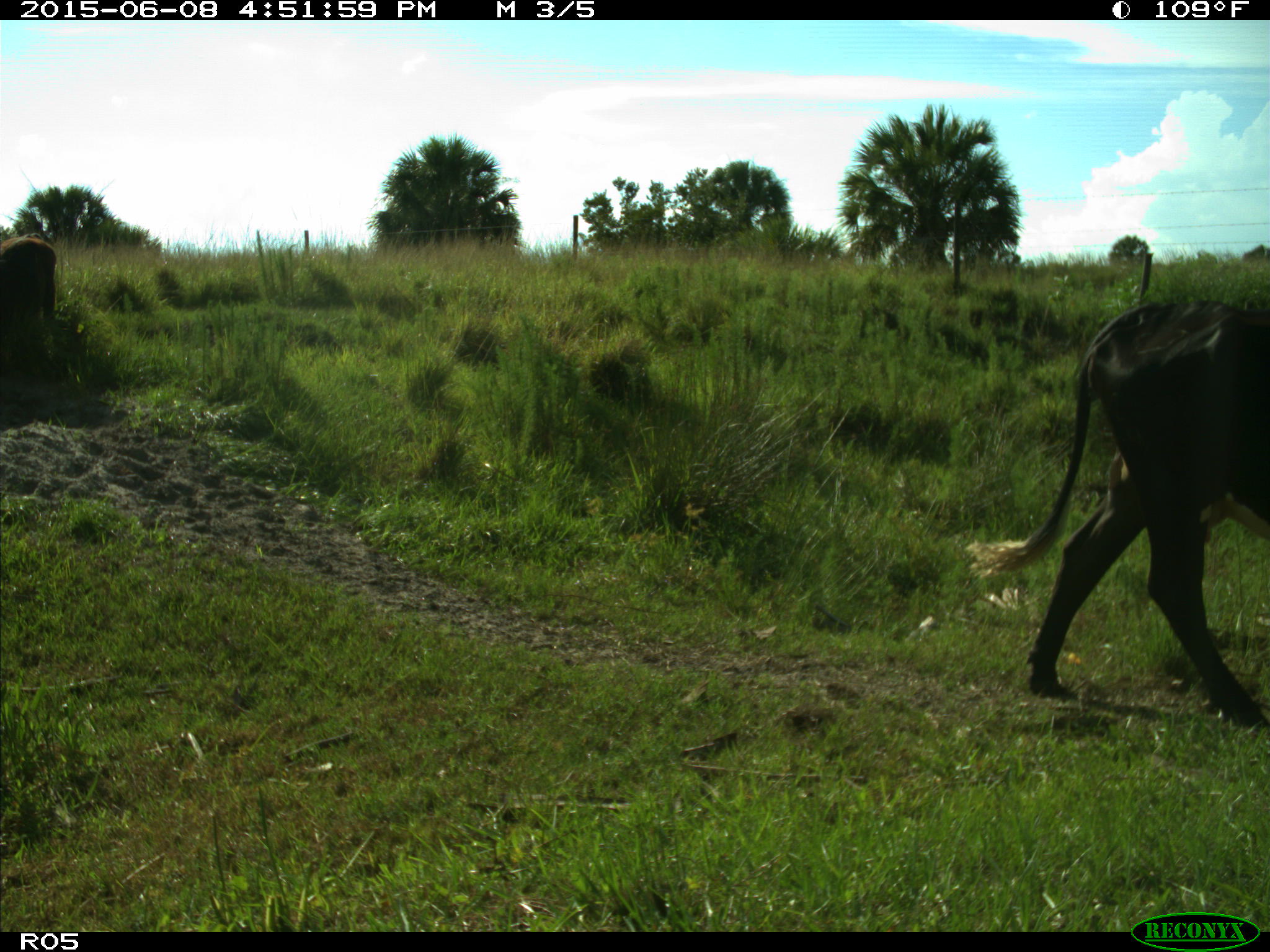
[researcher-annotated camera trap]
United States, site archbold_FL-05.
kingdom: Animalia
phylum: Chordata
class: Mammalia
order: Artiodactyla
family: Bovidae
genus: Bos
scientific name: Bos taurus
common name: domestic cow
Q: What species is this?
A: Bos taurus (domestic cow).